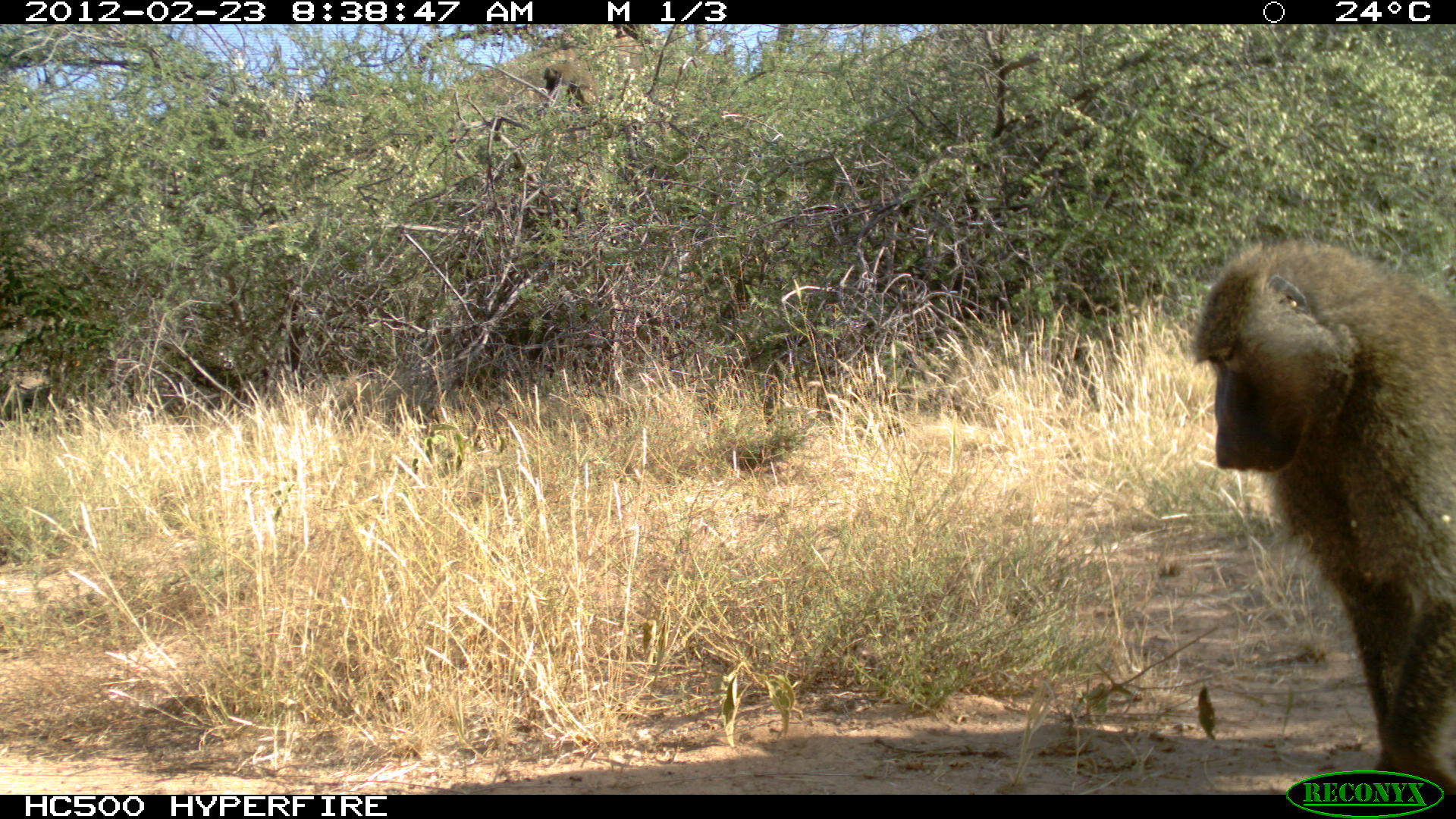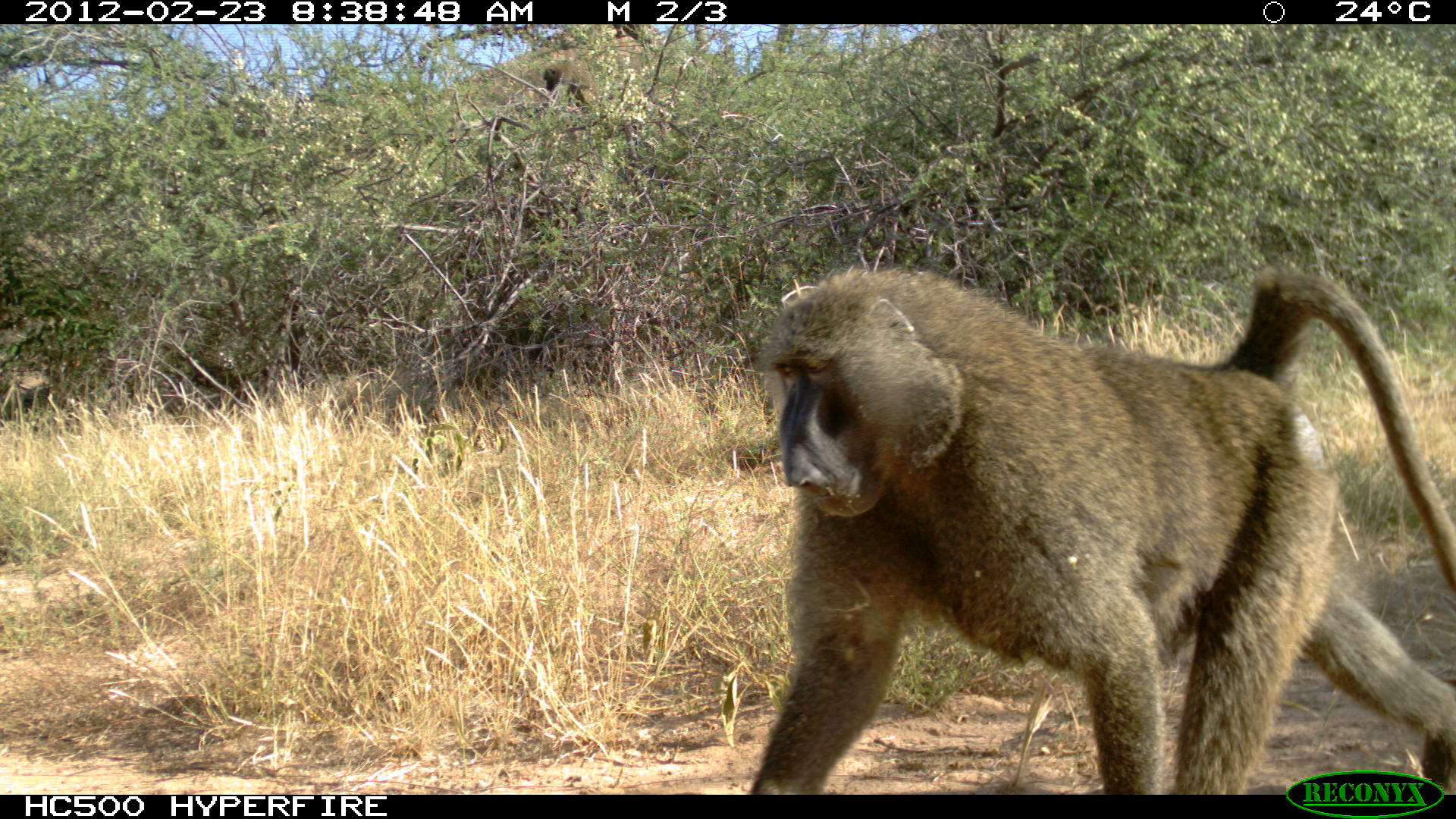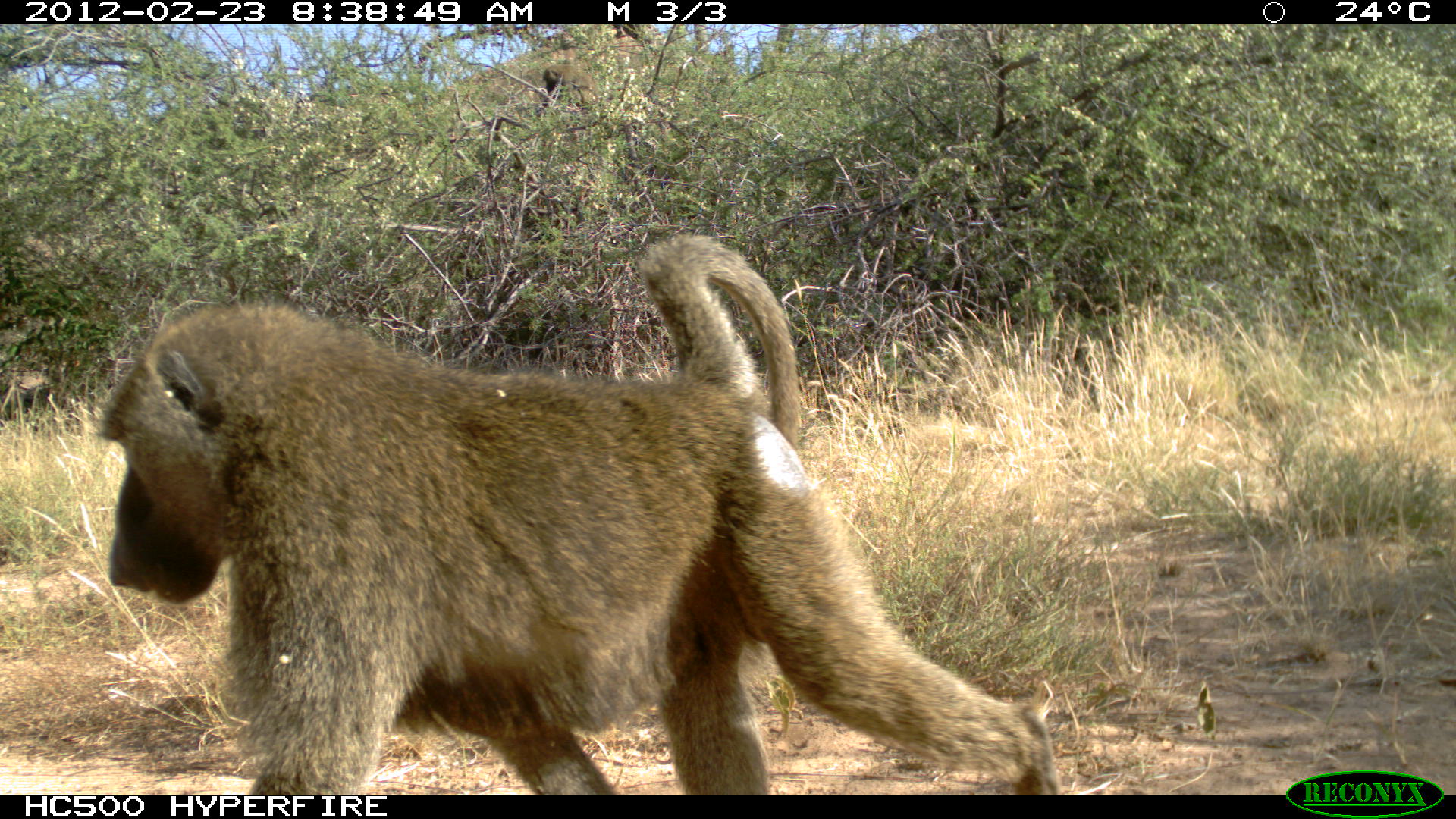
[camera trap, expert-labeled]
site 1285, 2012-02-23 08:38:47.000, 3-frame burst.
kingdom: Animalia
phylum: Chordata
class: Mammalia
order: Primates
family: Cercopithecidae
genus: Papio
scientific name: Papio anubis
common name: olive baboon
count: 2